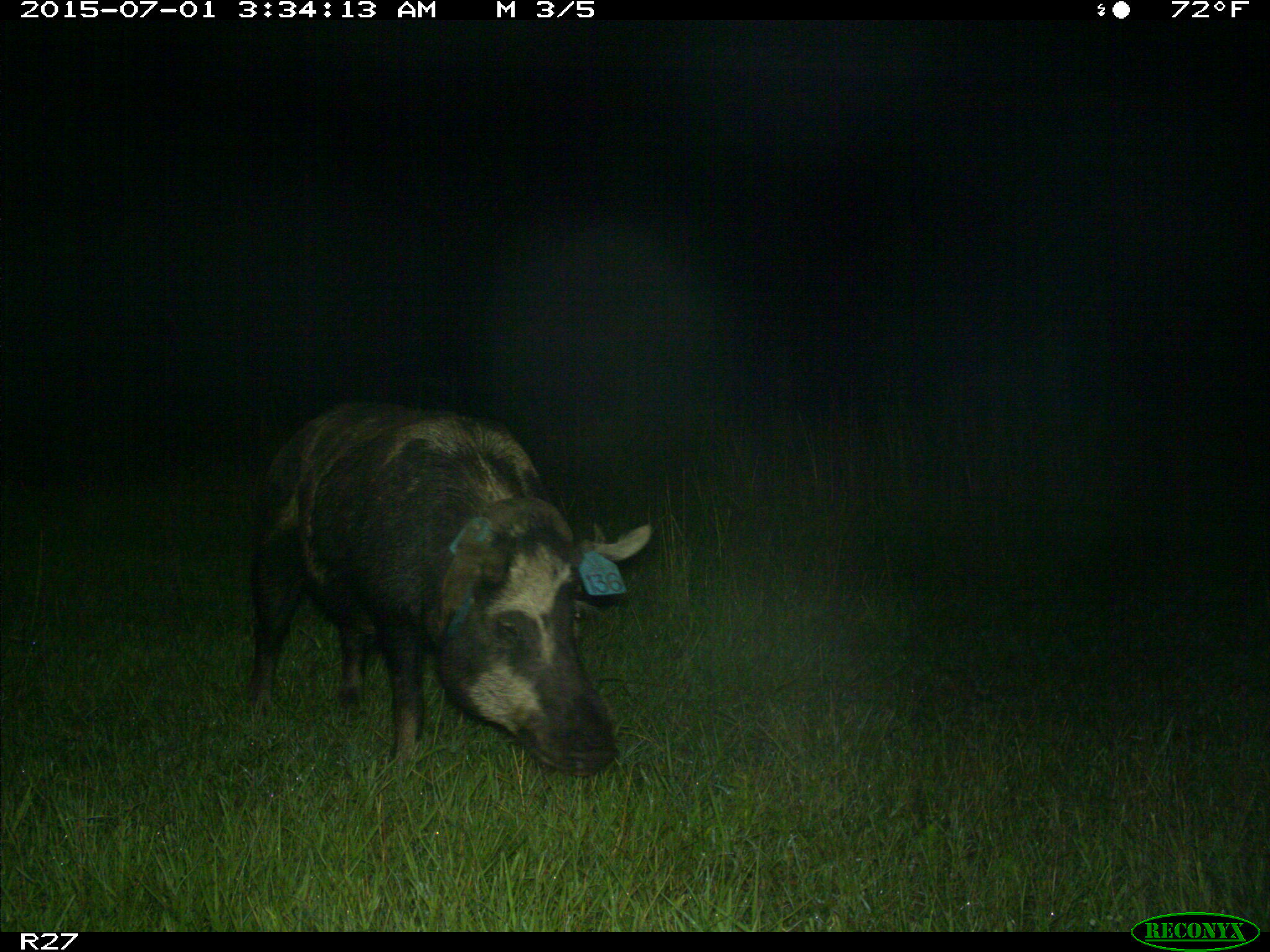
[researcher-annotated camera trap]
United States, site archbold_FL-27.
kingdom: Animalia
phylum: Chordata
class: Mammalia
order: Artiodactyla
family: Suidae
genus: Sus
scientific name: Sus scrofa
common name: wild boar